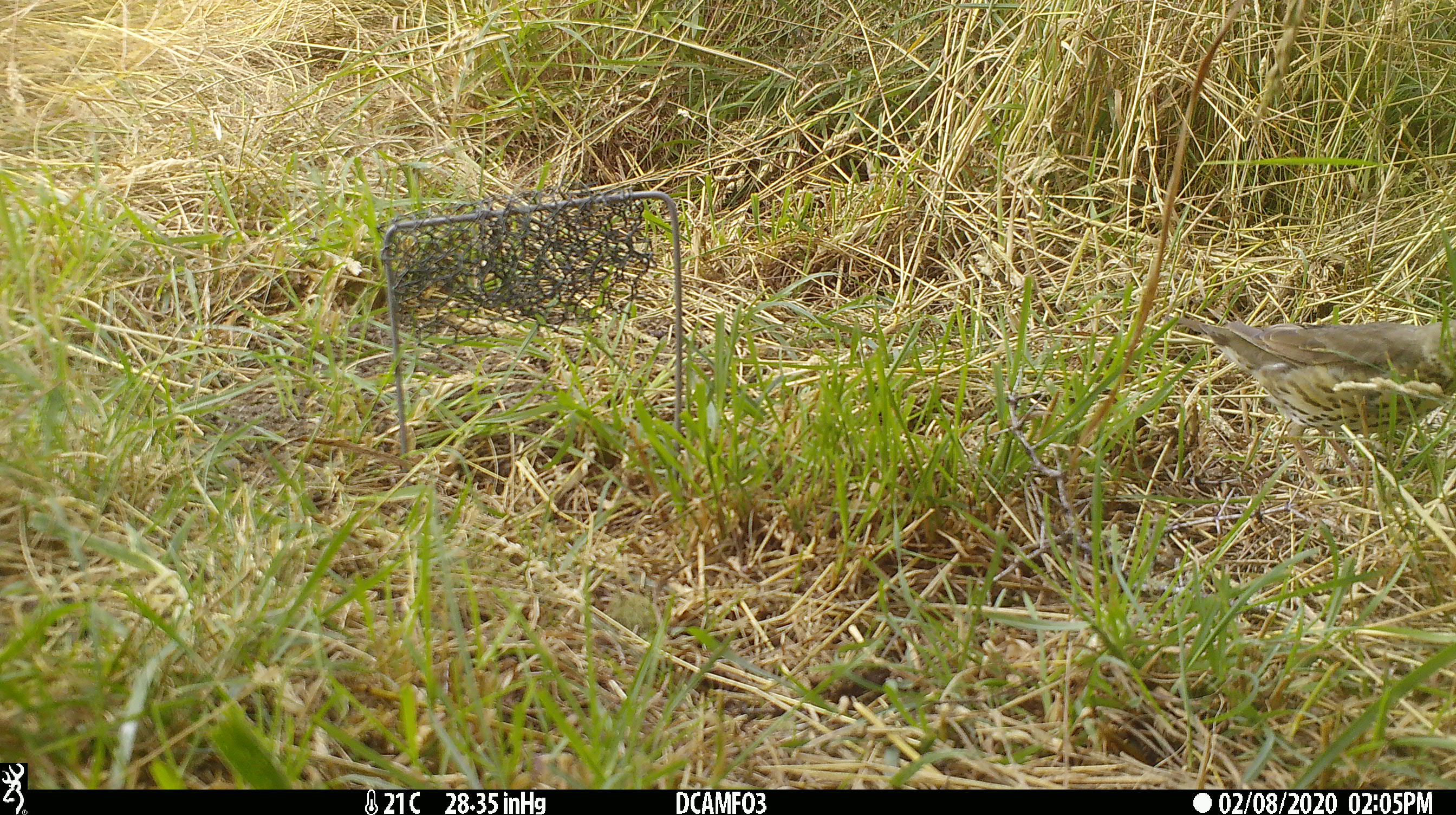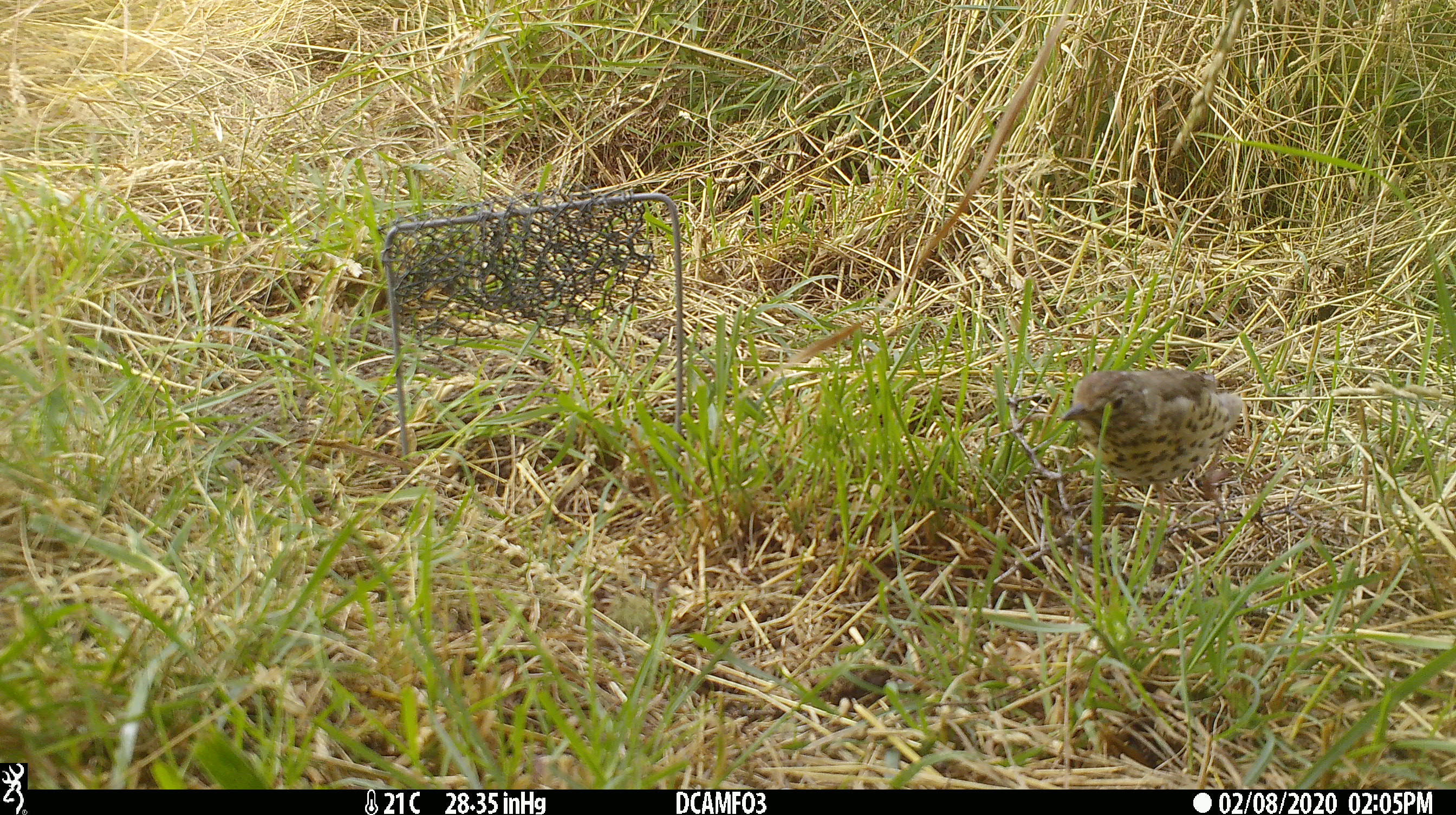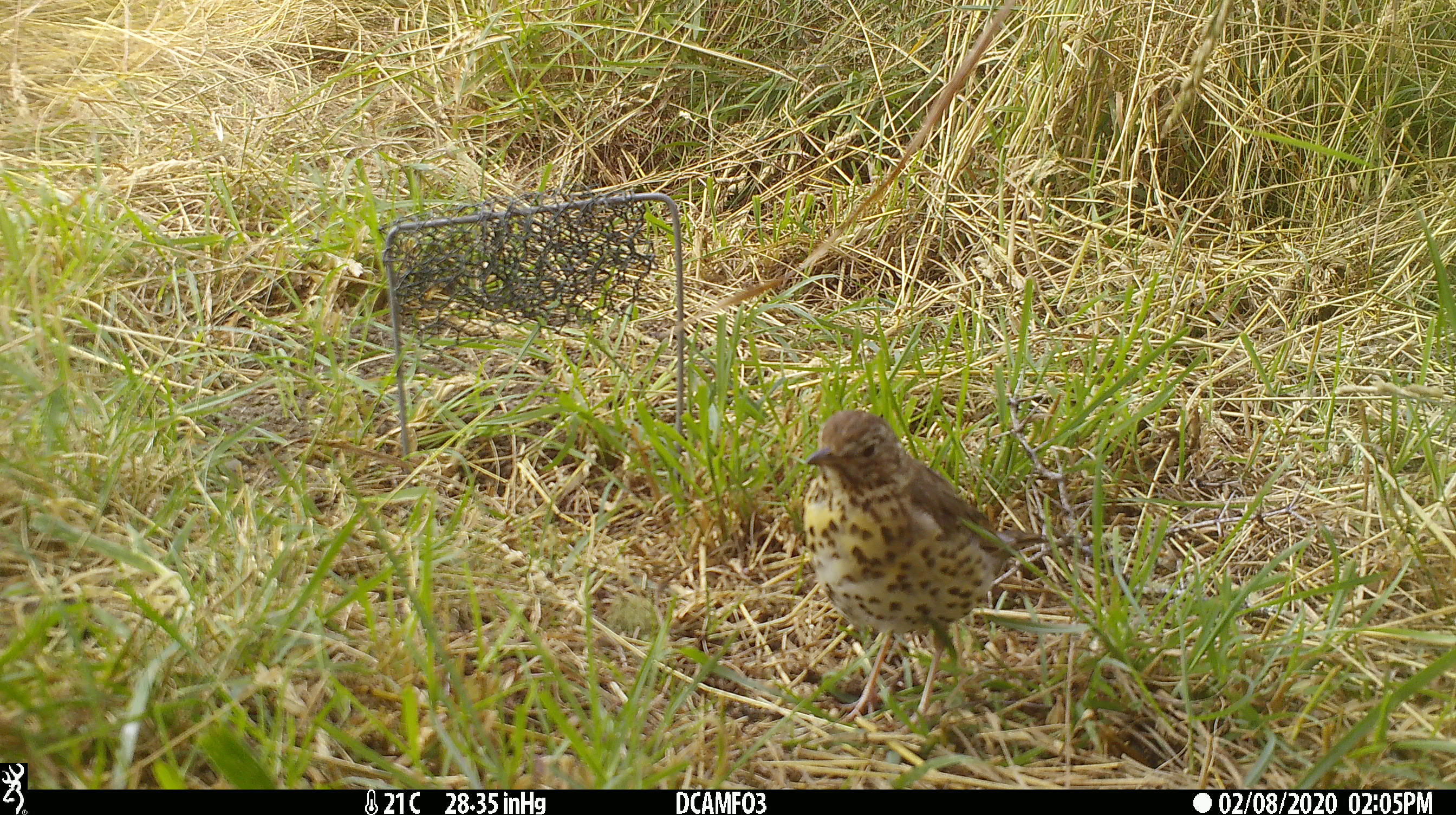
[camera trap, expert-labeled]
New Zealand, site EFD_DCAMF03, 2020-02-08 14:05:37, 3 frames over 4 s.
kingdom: Animalia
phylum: Chordata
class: Aves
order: Passeriformes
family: Turdidae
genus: Turdus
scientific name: Turdus philomelos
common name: song thrush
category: thrush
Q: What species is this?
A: Thrush (song thrush) (Turdus philomelos).